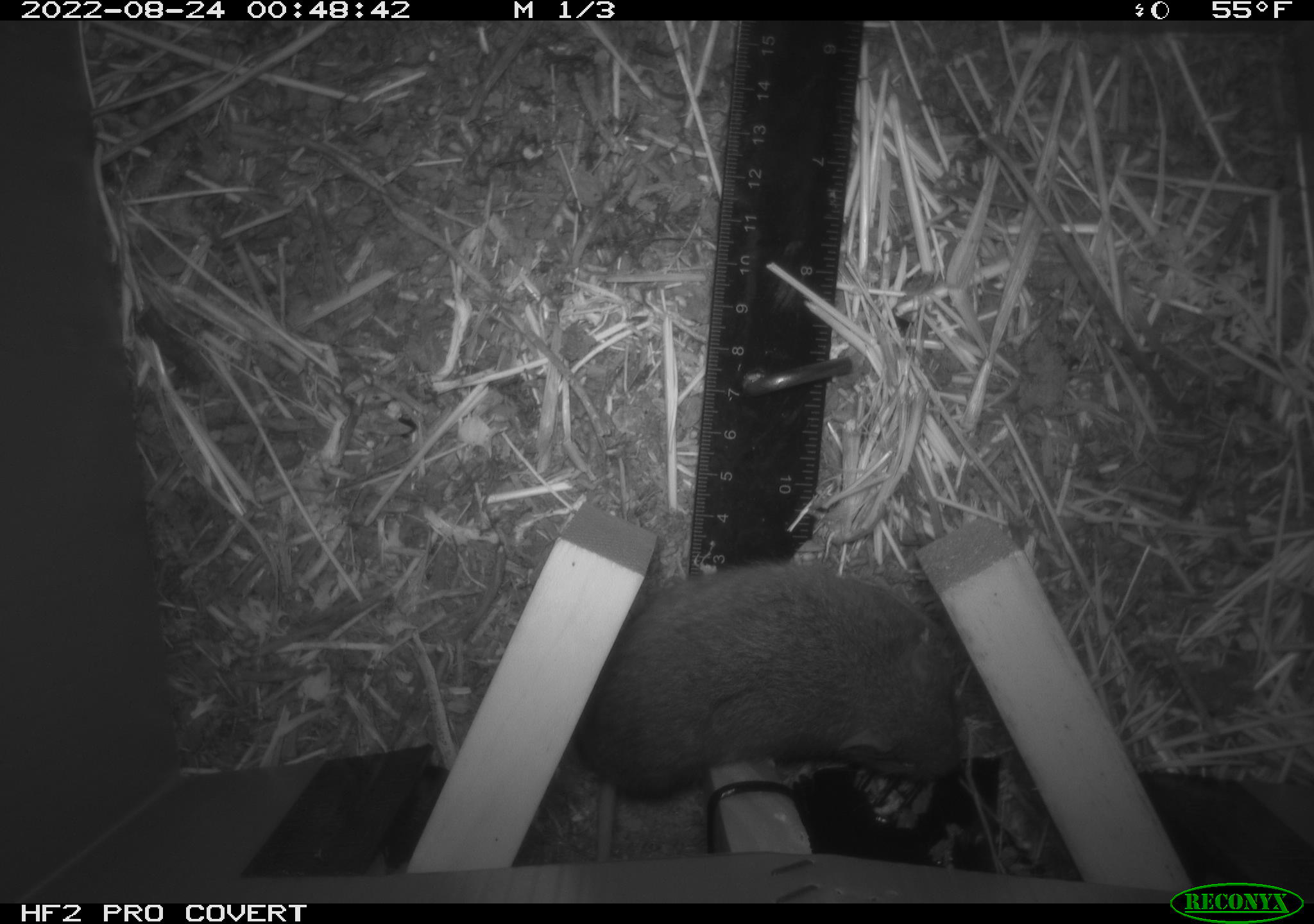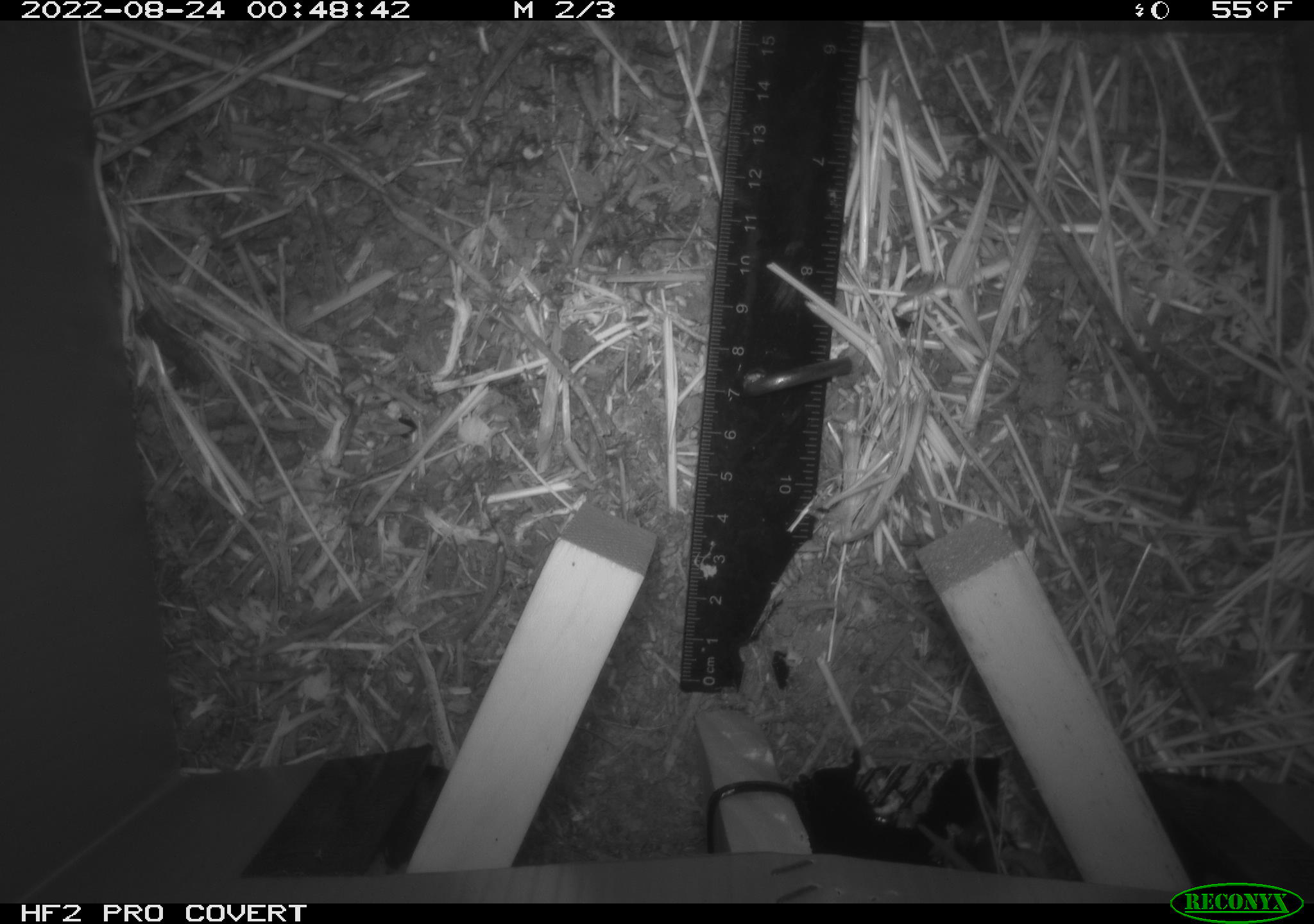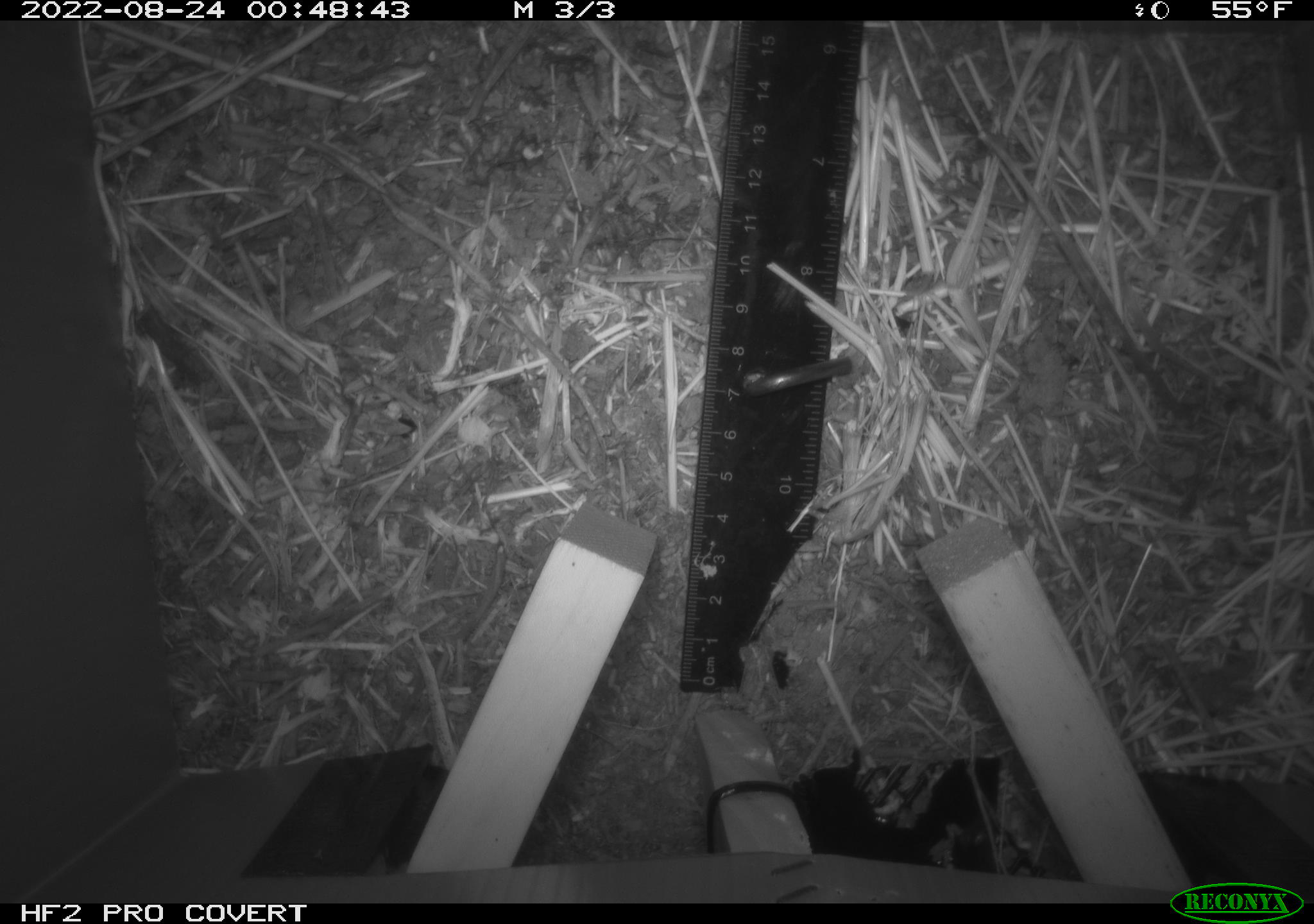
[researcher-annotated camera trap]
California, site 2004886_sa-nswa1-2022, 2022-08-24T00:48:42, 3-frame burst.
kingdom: Animalia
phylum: Chordata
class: Mammalia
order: Rodentia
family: Cricetidae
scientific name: Cricetidae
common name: hamsters, voles, lemmings, and allies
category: cricetidae family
Cricetidae family (hamsters, voles, lemmings, and allies) (Cricetidae).